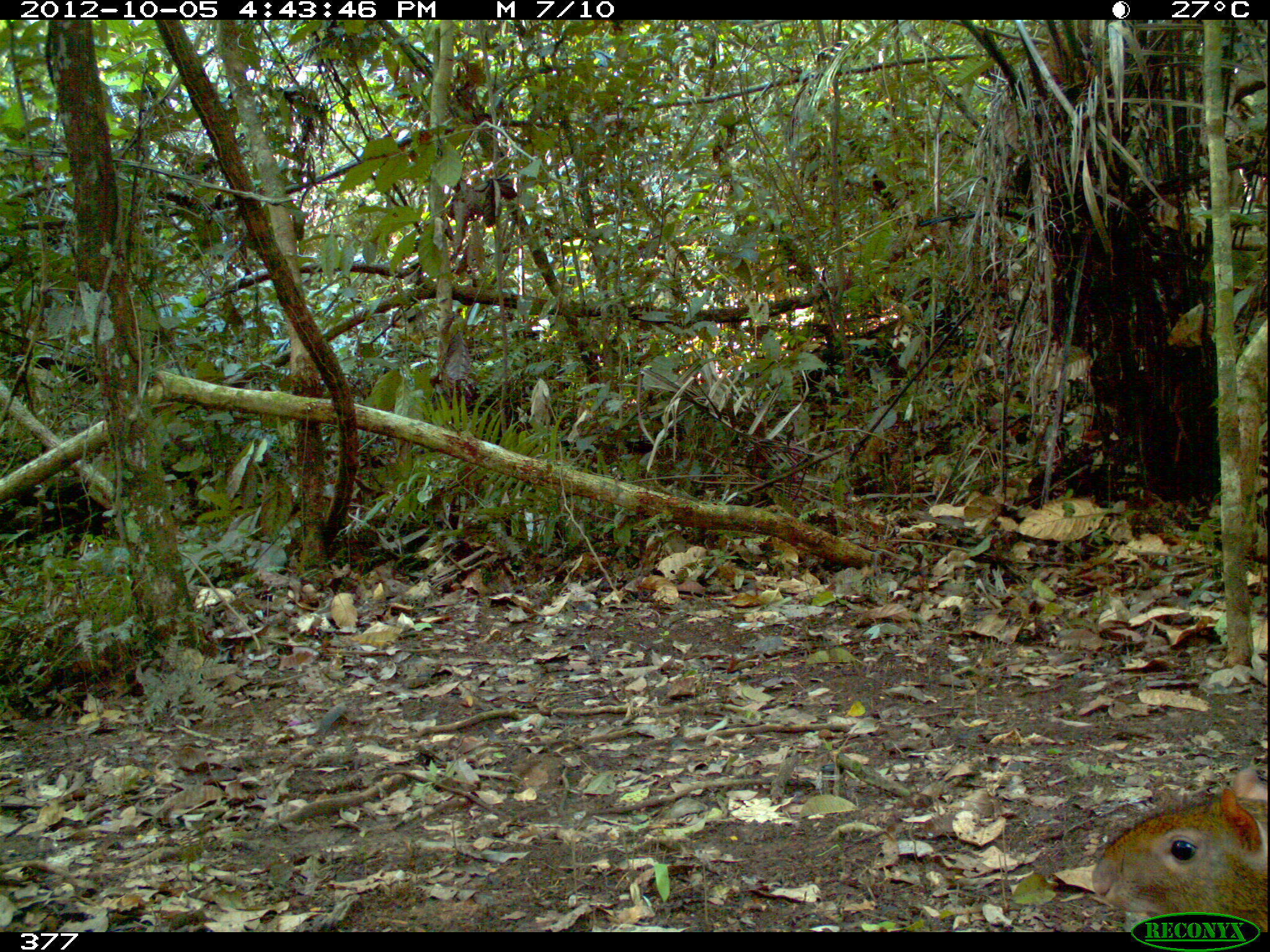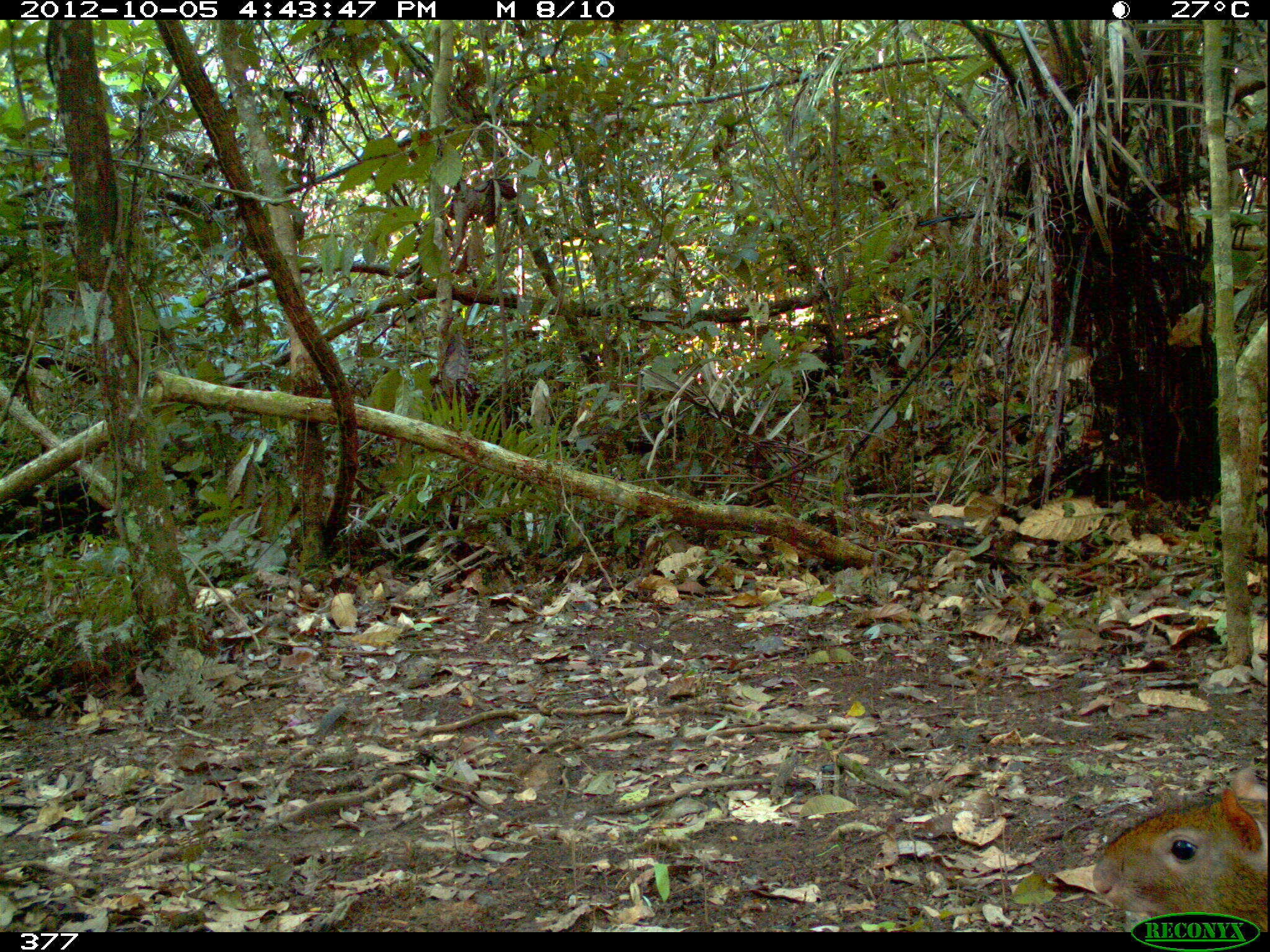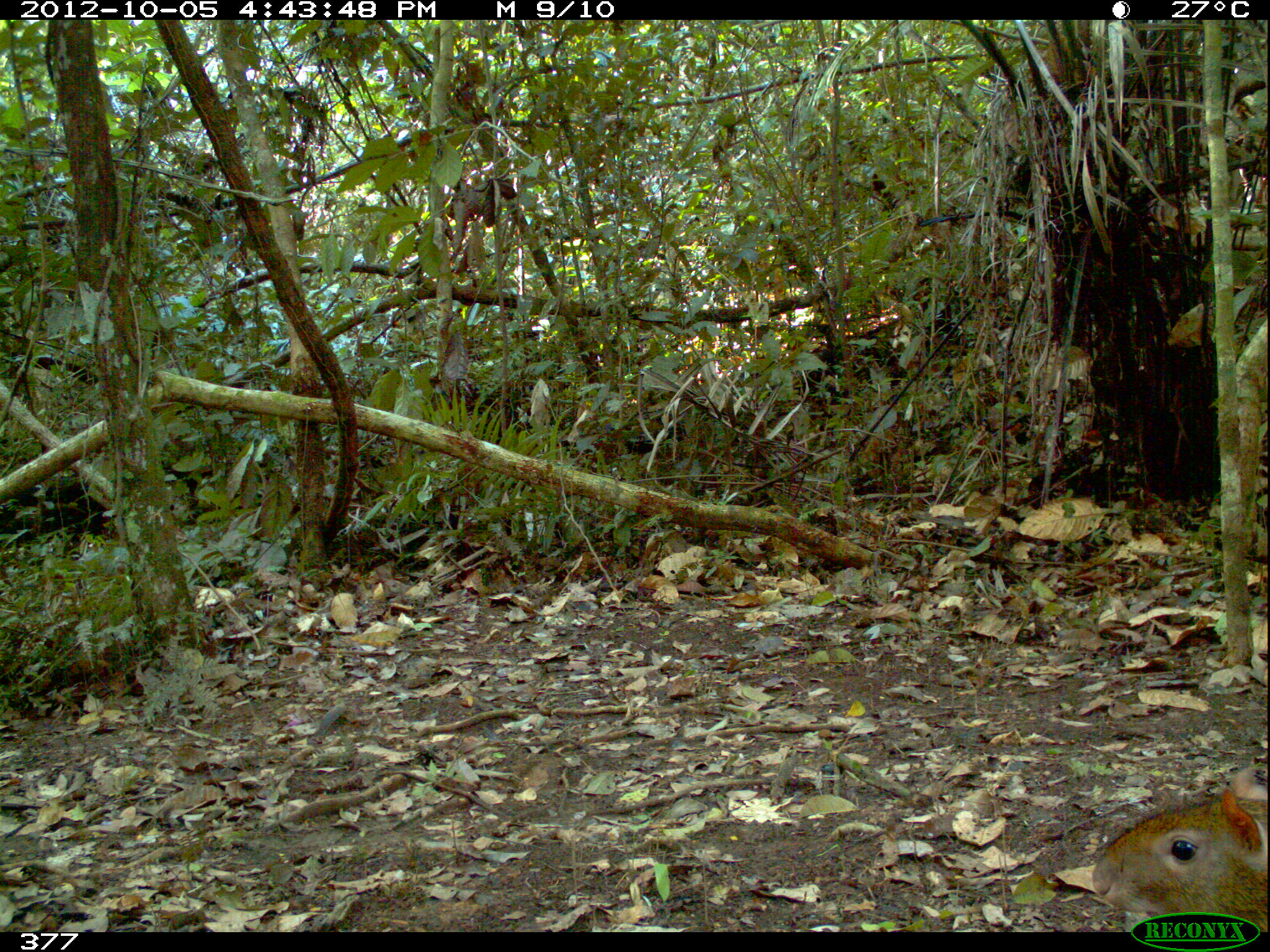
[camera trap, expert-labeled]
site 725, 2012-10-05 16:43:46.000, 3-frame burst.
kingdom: Animalia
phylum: Chordata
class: Mammalia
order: Rodentia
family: Dasyproctidae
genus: Dasyprocta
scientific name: Dasyprocta punctata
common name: central american agouti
Dasyprocta punctata (central american agouti).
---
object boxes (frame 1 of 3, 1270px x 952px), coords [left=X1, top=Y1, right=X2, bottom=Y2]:
dasyprocta punctata: [left=1091, top=764, right=1267, bottom=931]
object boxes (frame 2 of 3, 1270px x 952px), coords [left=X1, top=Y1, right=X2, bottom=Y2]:
dasyprocta punctata: [left=1091, top=765, right=1267, bottom=931]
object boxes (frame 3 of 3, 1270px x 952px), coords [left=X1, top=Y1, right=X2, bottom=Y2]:
dasyprocta punctata: [left=1091, top=765, right=1268, bottom=932]